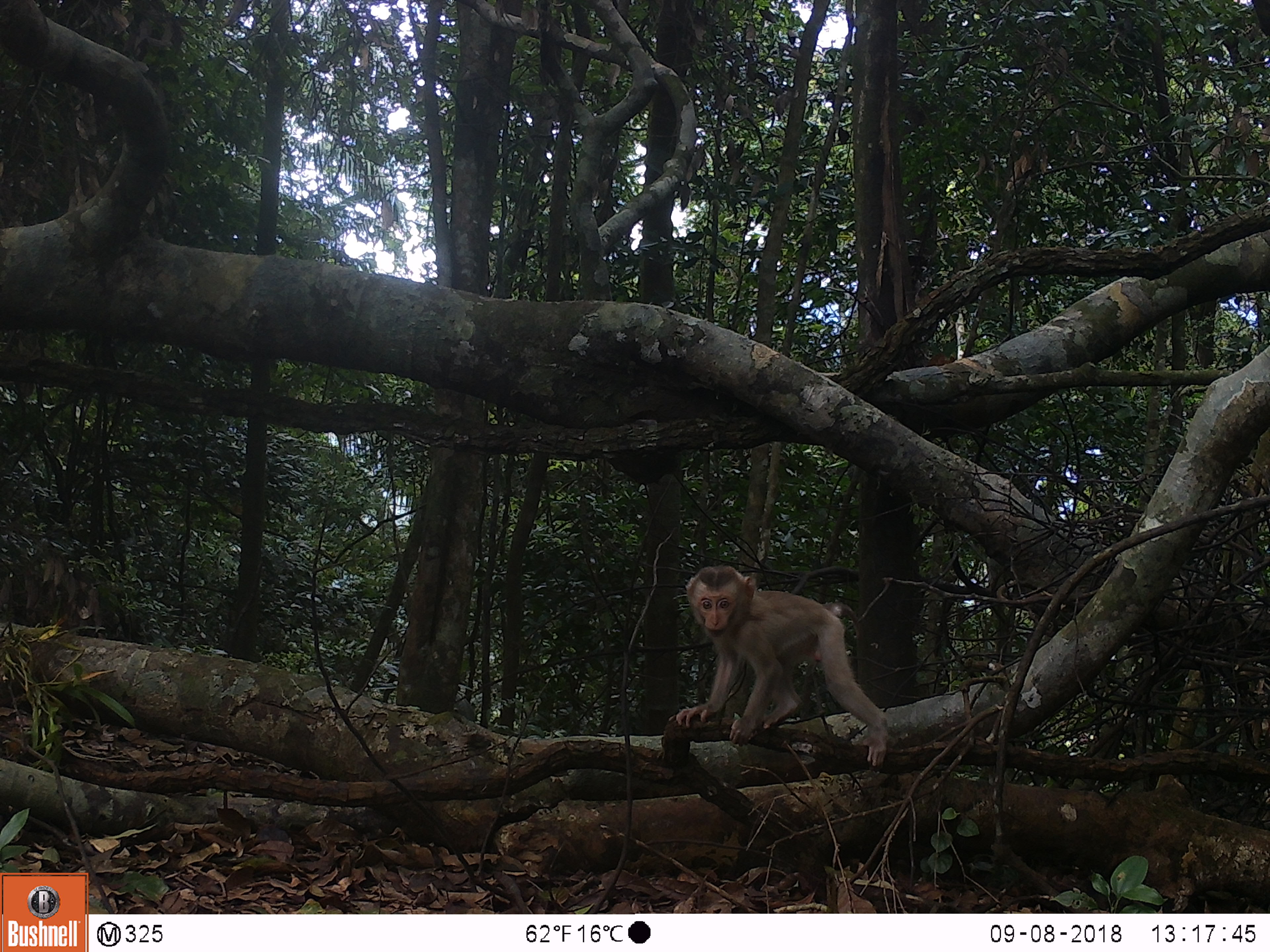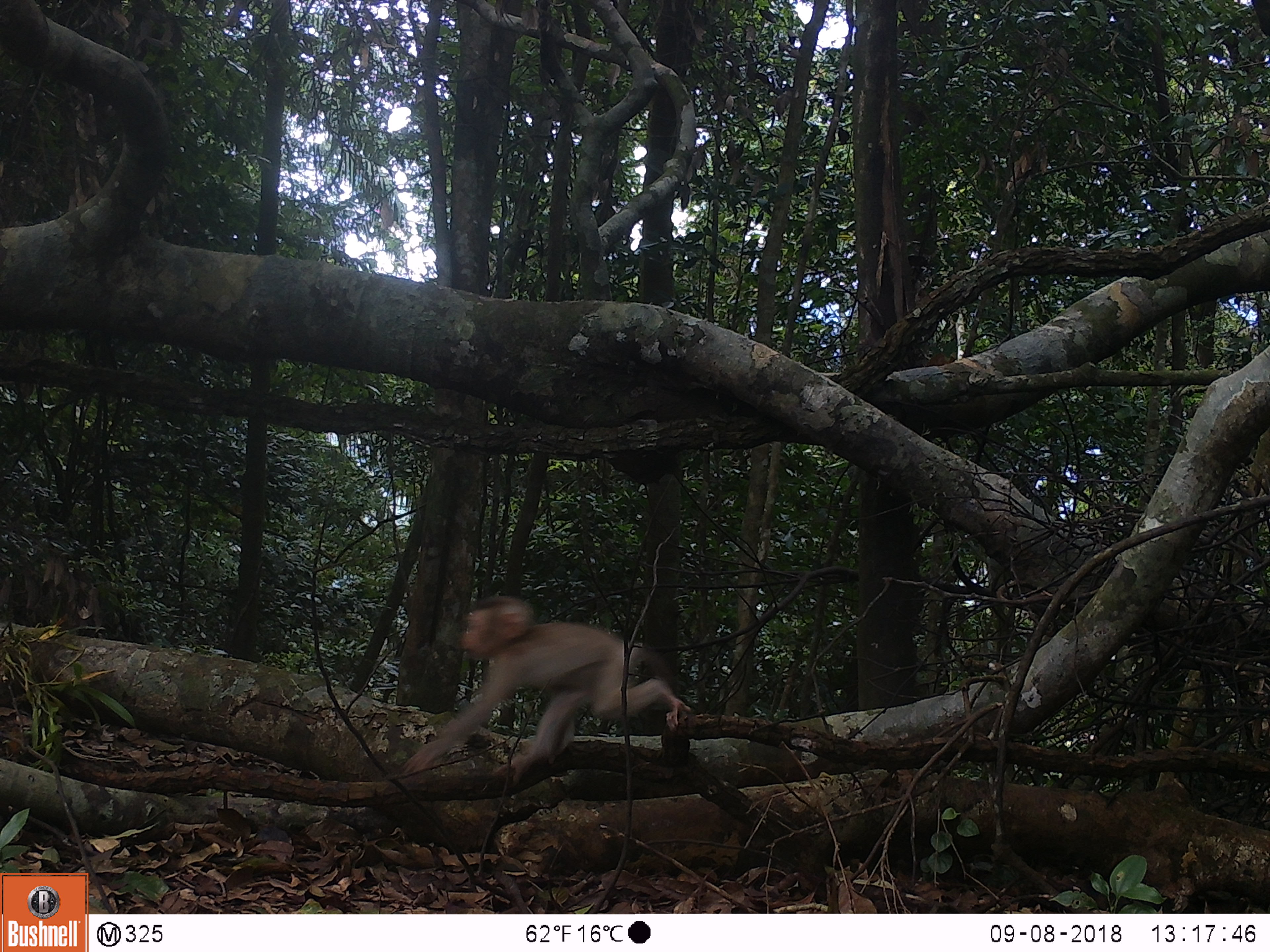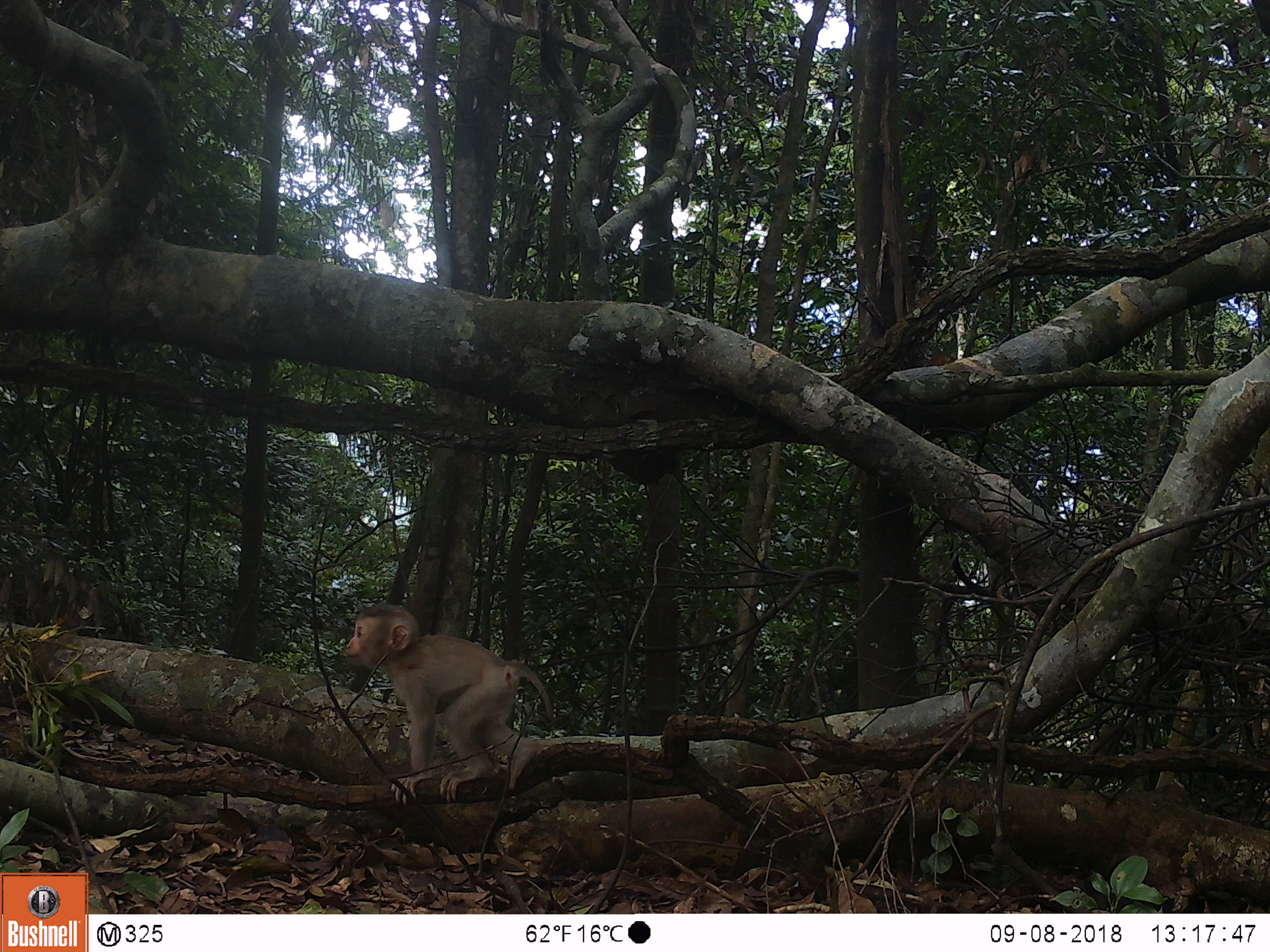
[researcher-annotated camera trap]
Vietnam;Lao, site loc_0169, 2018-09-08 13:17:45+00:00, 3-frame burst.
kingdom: Animalia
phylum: Chordata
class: Mammalia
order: Primates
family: Cercopithecidae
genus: Macaca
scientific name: Macaca nemestrina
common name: pig-tailed macaque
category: pig tailed macaque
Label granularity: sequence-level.